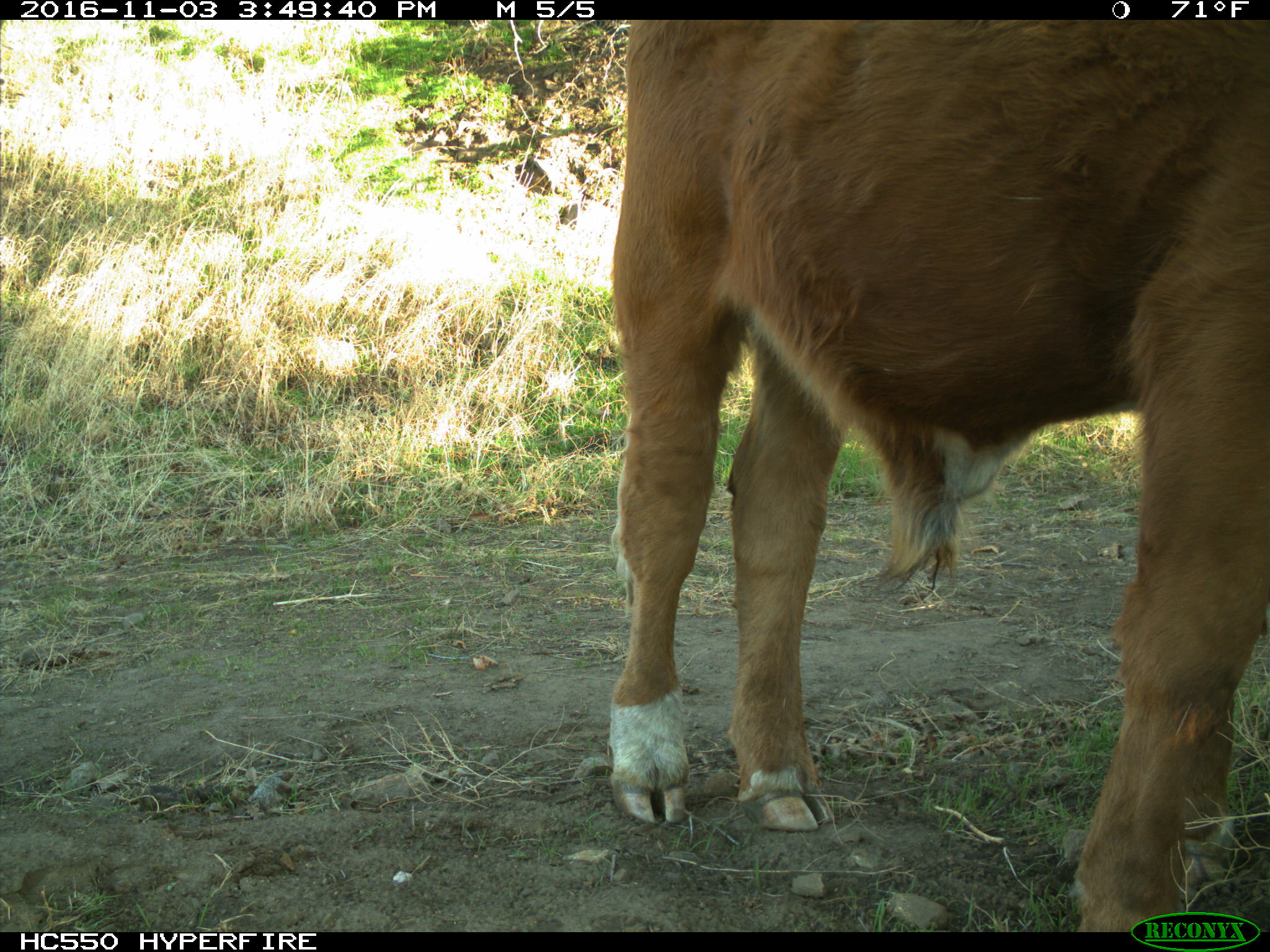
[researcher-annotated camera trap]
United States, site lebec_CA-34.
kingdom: Animalia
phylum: Chordata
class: Mammalia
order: Artiodactyla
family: Bovidae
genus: Bos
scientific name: Bos taurus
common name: domestic cow